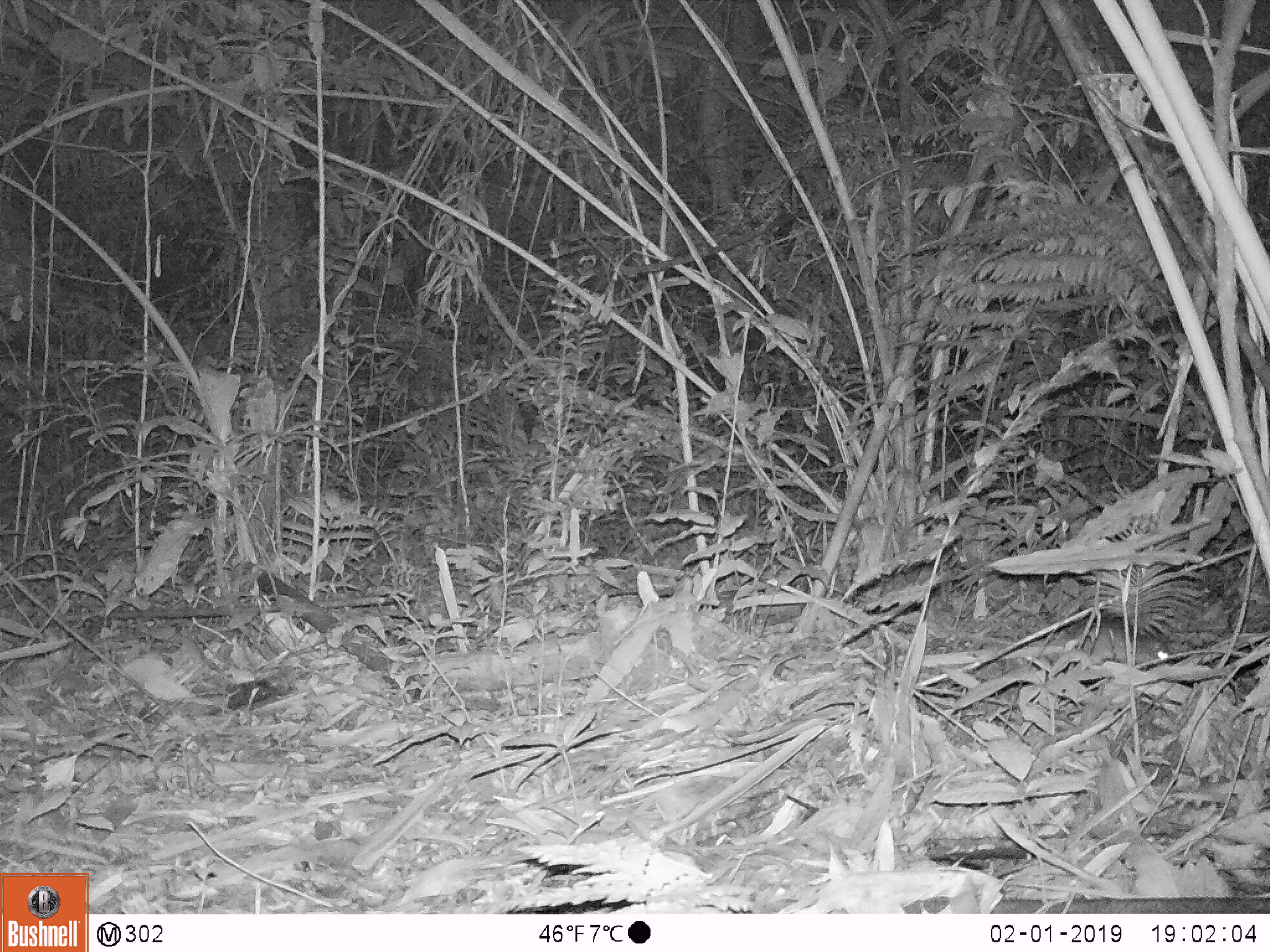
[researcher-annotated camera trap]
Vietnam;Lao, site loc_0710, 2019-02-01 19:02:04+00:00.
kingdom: Animalia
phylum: Chordata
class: Mammalia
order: Rodentia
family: Muridae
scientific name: Muridae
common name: old-world mice and rats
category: unidentified murid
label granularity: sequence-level